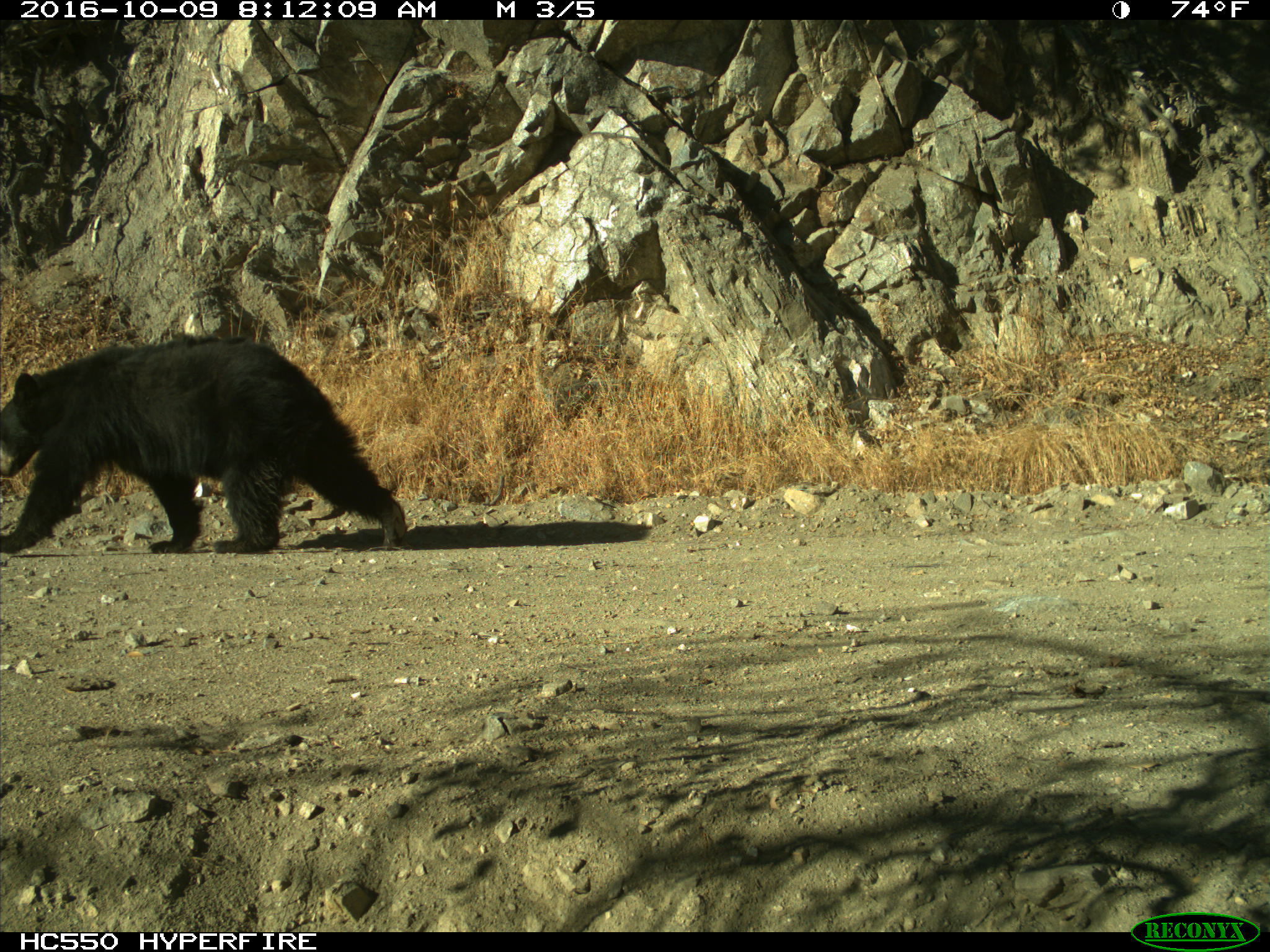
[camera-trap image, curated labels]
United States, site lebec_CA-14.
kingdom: Animalia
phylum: Chordata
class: Mammalia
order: Carnivora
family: Ursidae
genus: Ursus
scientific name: Ursus americanus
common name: american black bear